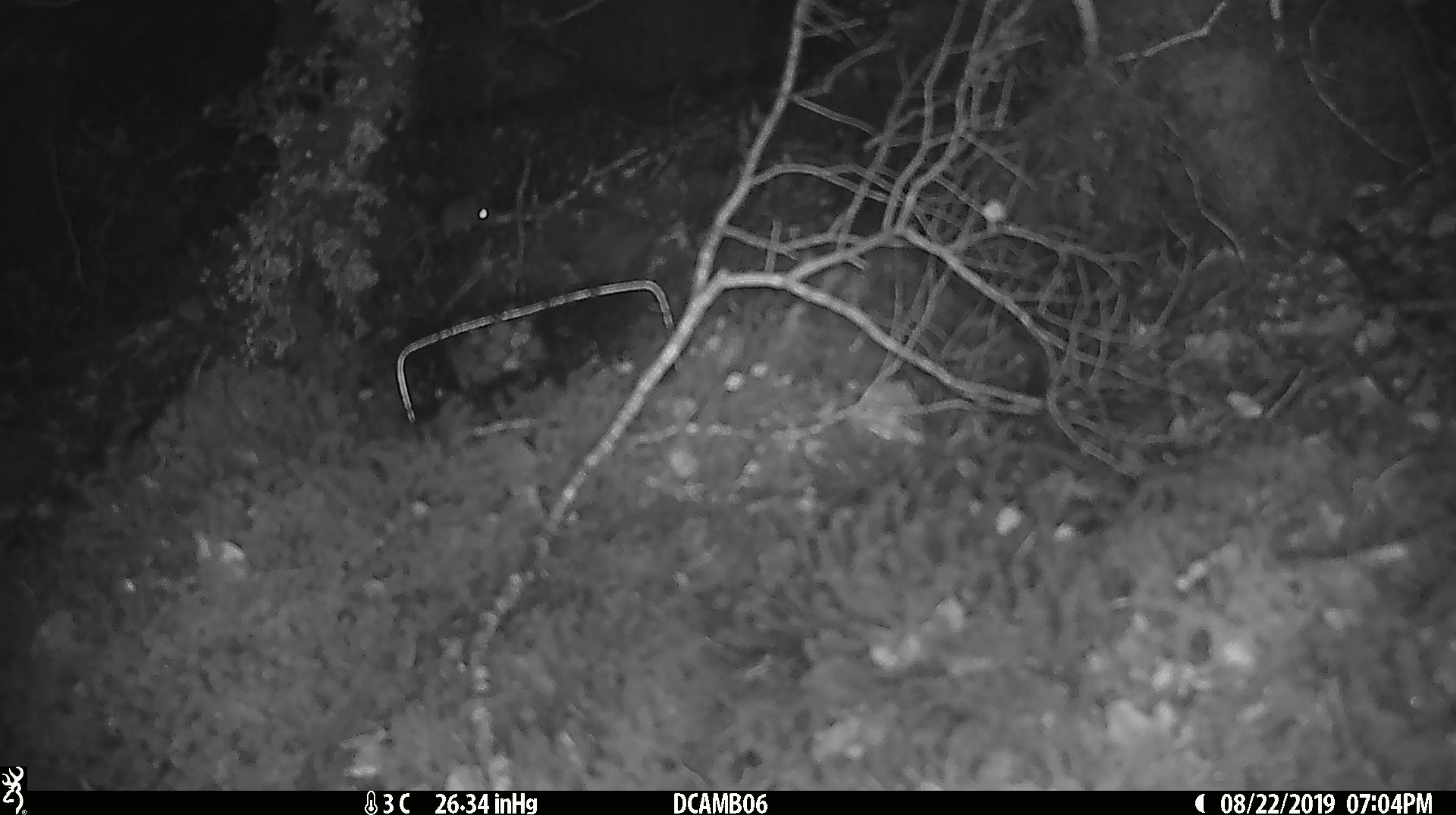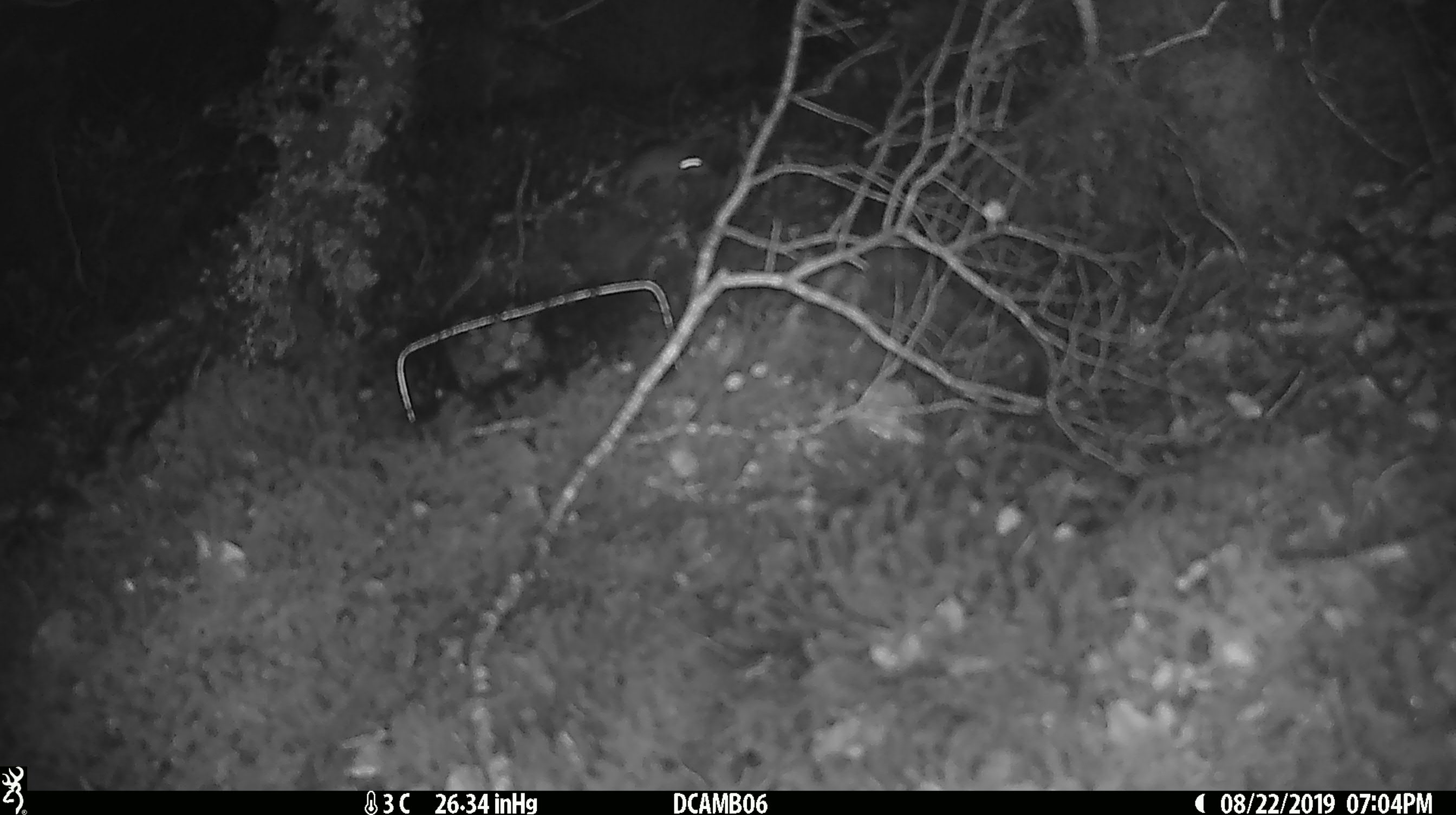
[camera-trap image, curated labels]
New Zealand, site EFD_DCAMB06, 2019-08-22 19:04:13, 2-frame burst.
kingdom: Animalia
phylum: Chordata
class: Mammalia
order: Rodentia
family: Muridae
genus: Mus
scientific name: Mus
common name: mouse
Mouse (Mus).